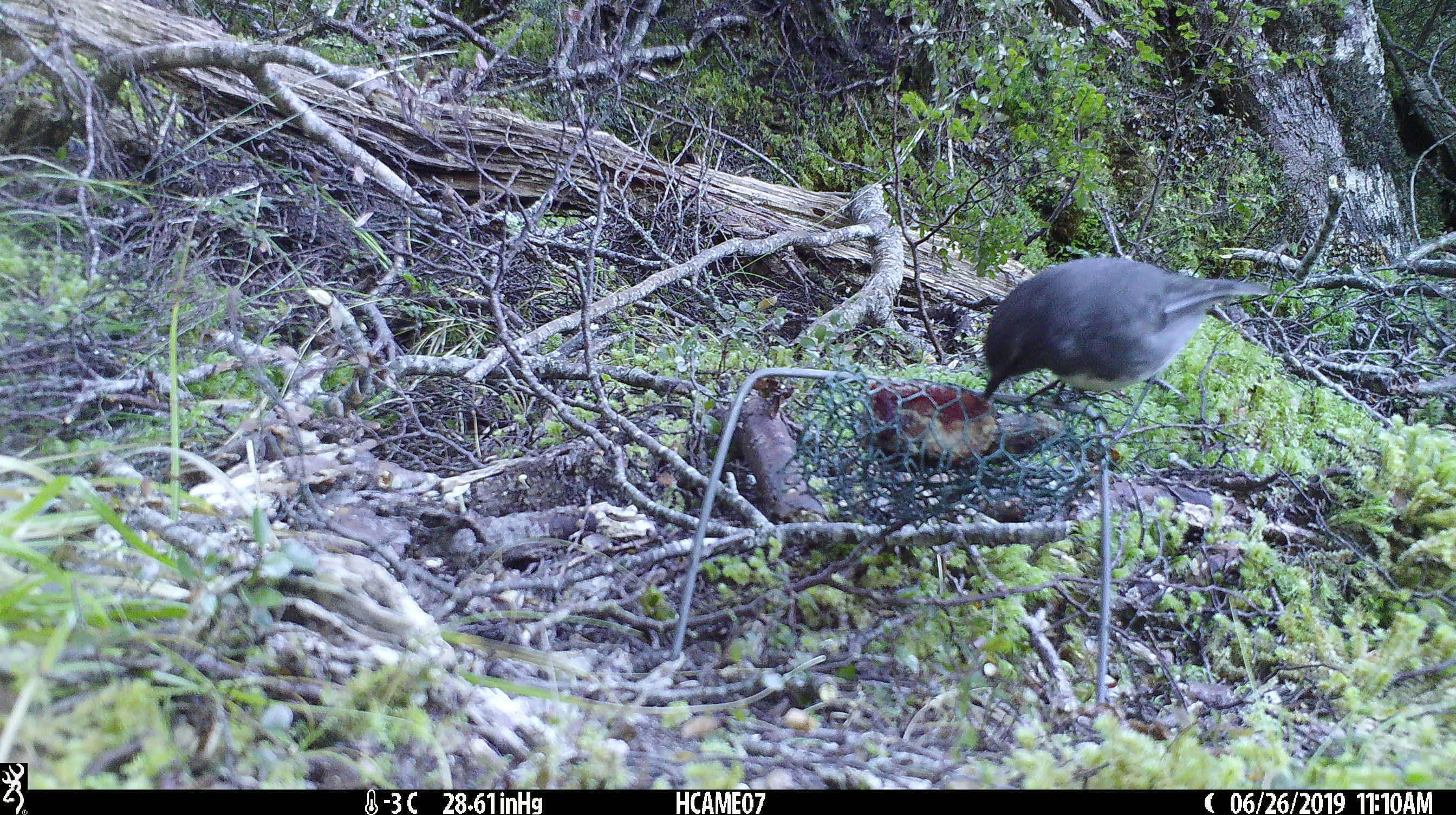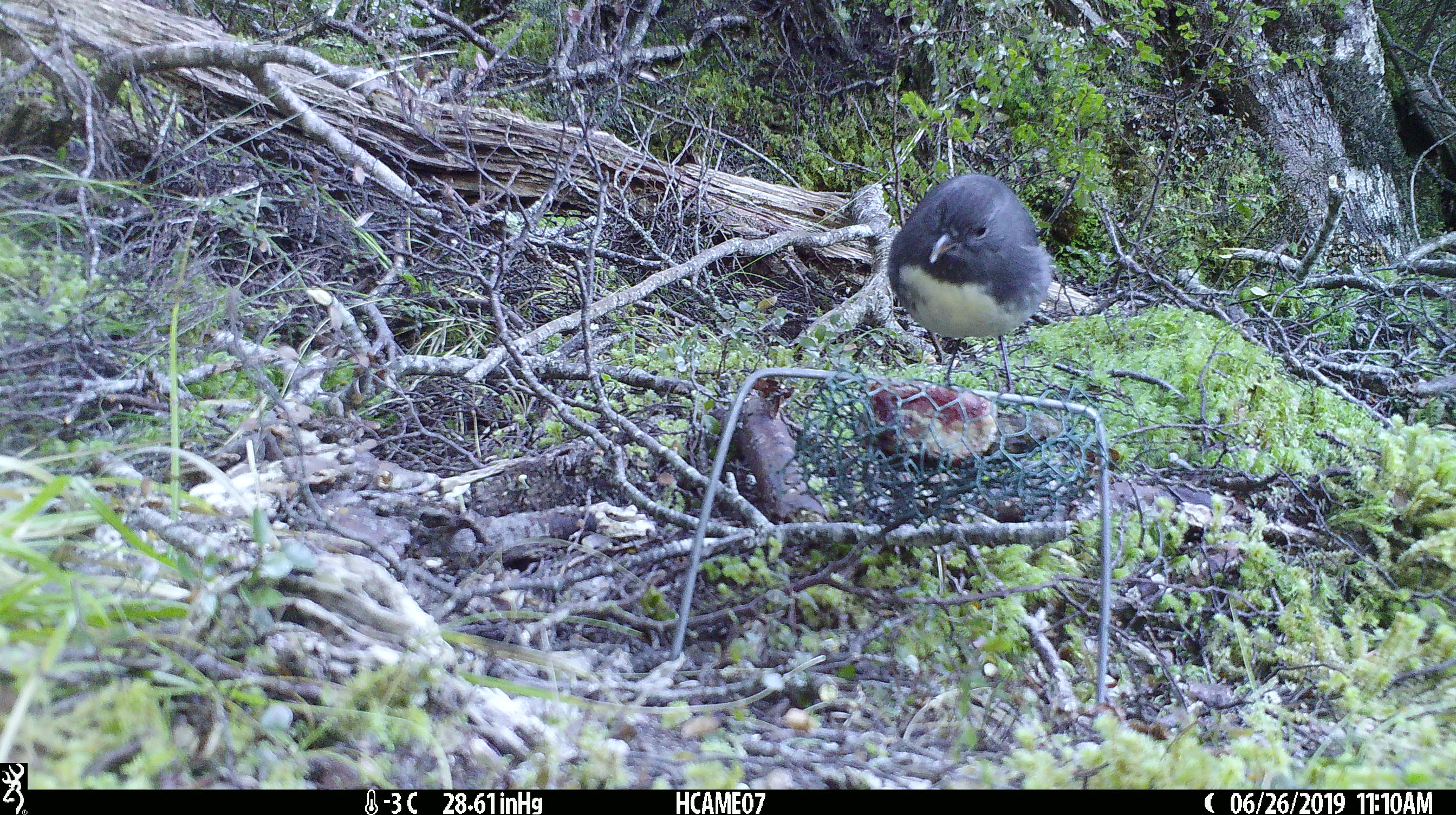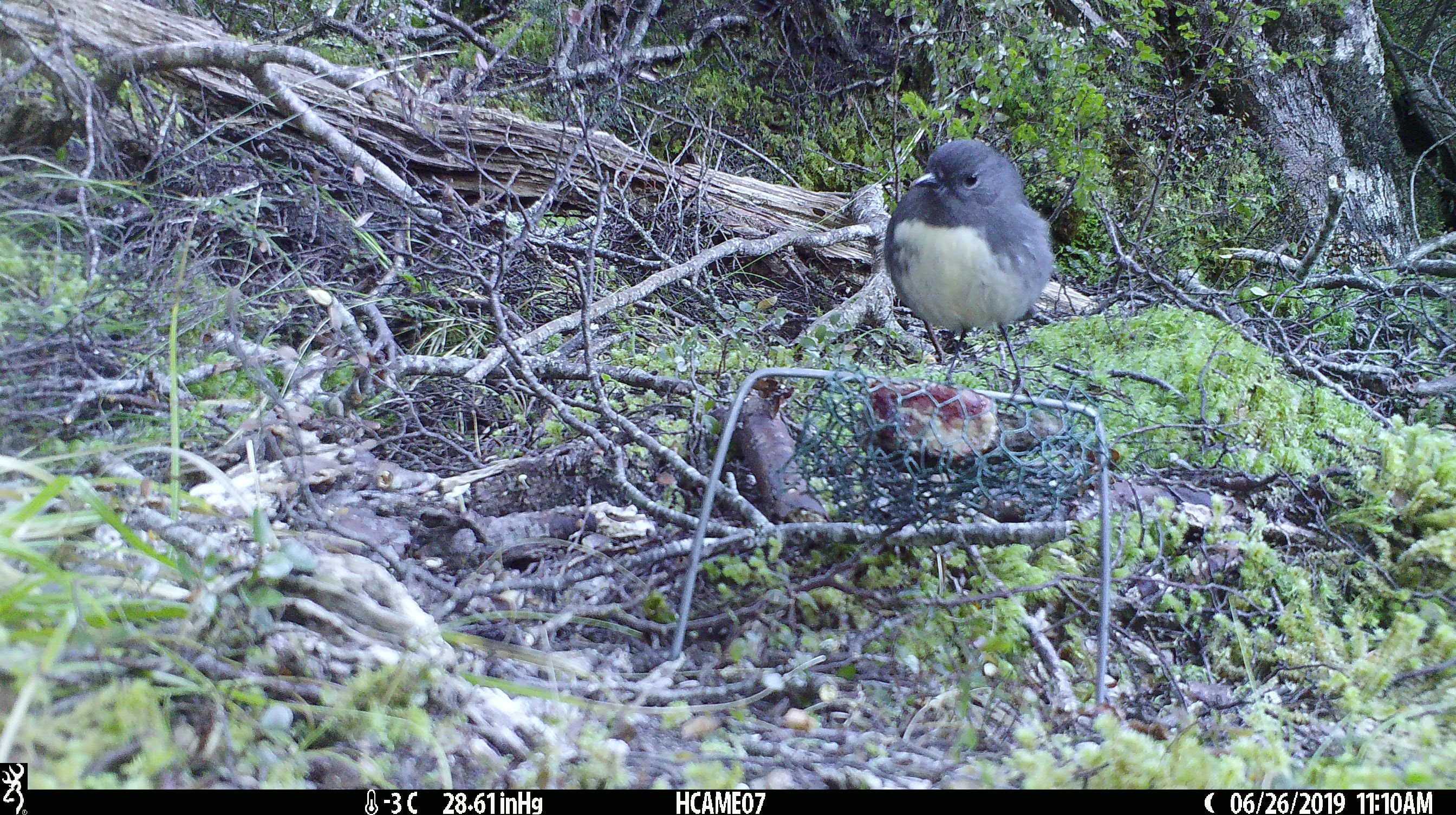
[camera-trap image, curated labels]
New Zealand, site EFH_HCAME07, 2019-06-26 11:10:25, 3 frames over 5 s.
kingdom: Animalia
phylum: Chordata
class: Aves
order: Passeriformes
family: Petroicidae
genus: Petroica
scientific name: Petroica australis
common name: new zealand robin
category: robin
Robin (new zealand robin) (Petroica australis).